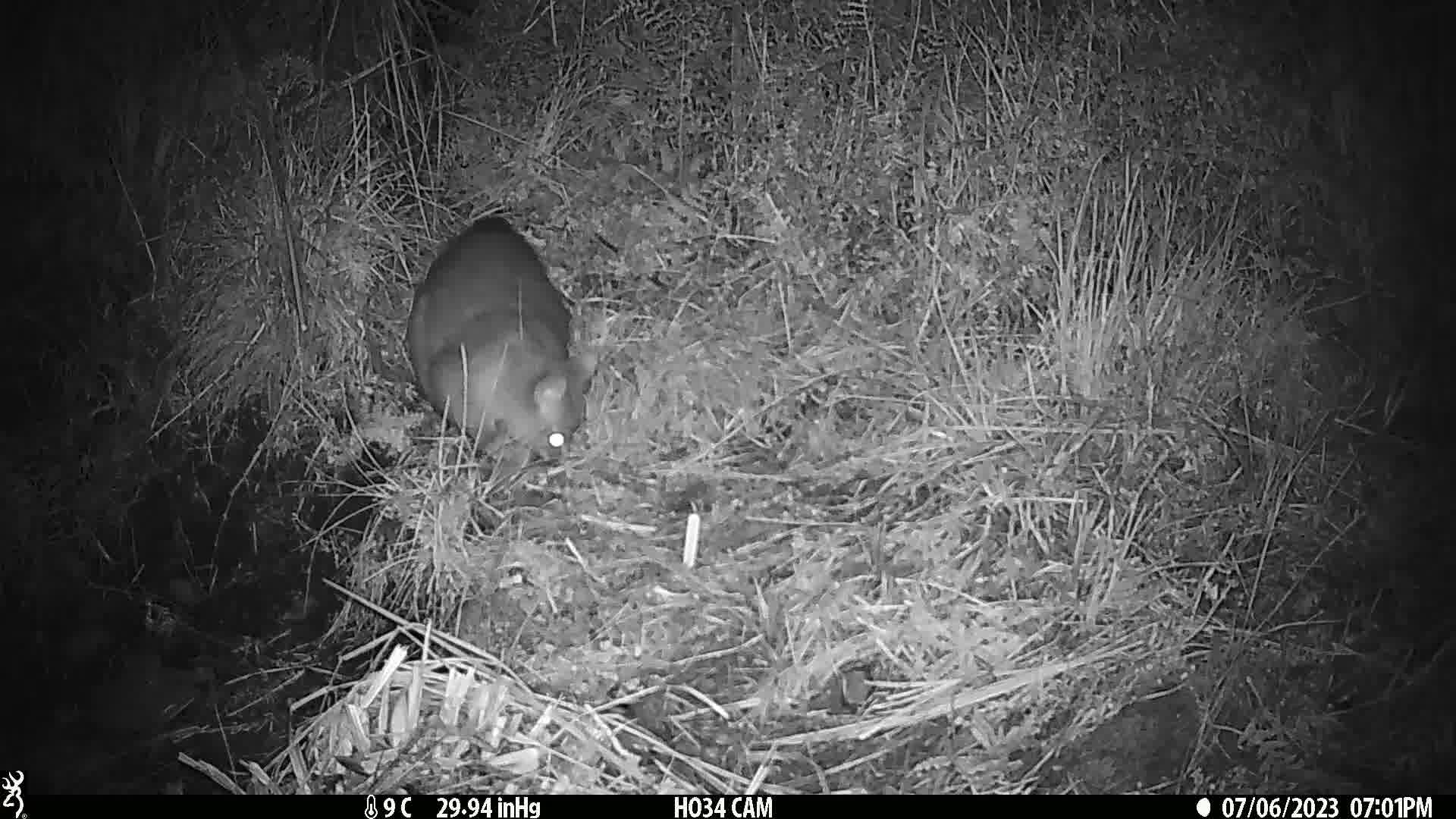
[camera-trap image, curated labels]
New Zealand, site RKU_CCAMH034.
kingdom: Animalia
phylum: Chordata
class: Mammalia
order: Diprotodontia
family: Phalangeridae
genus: Trichosurus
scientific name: Trichosurus vulpecula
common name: common brushtail possum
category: possum